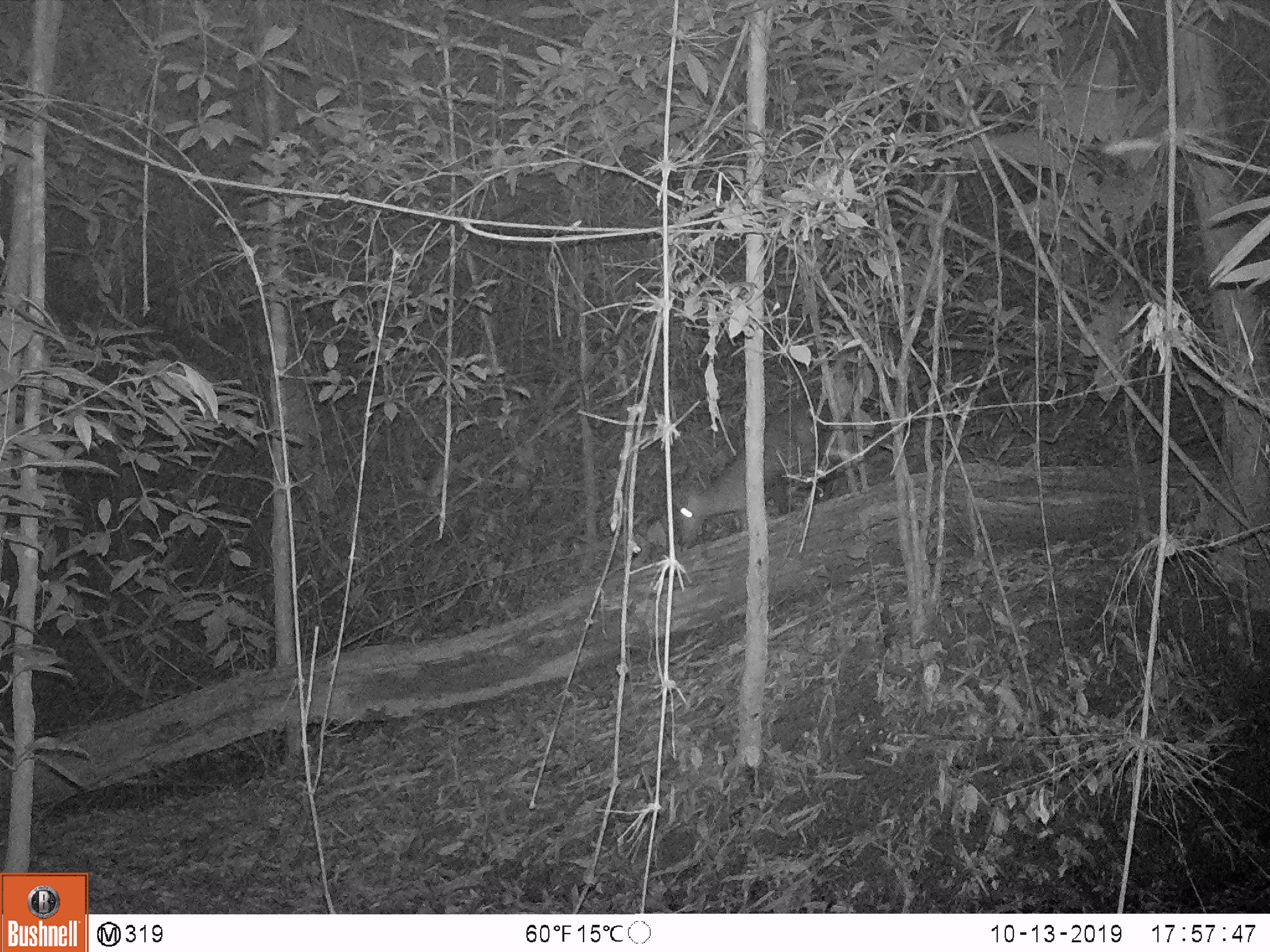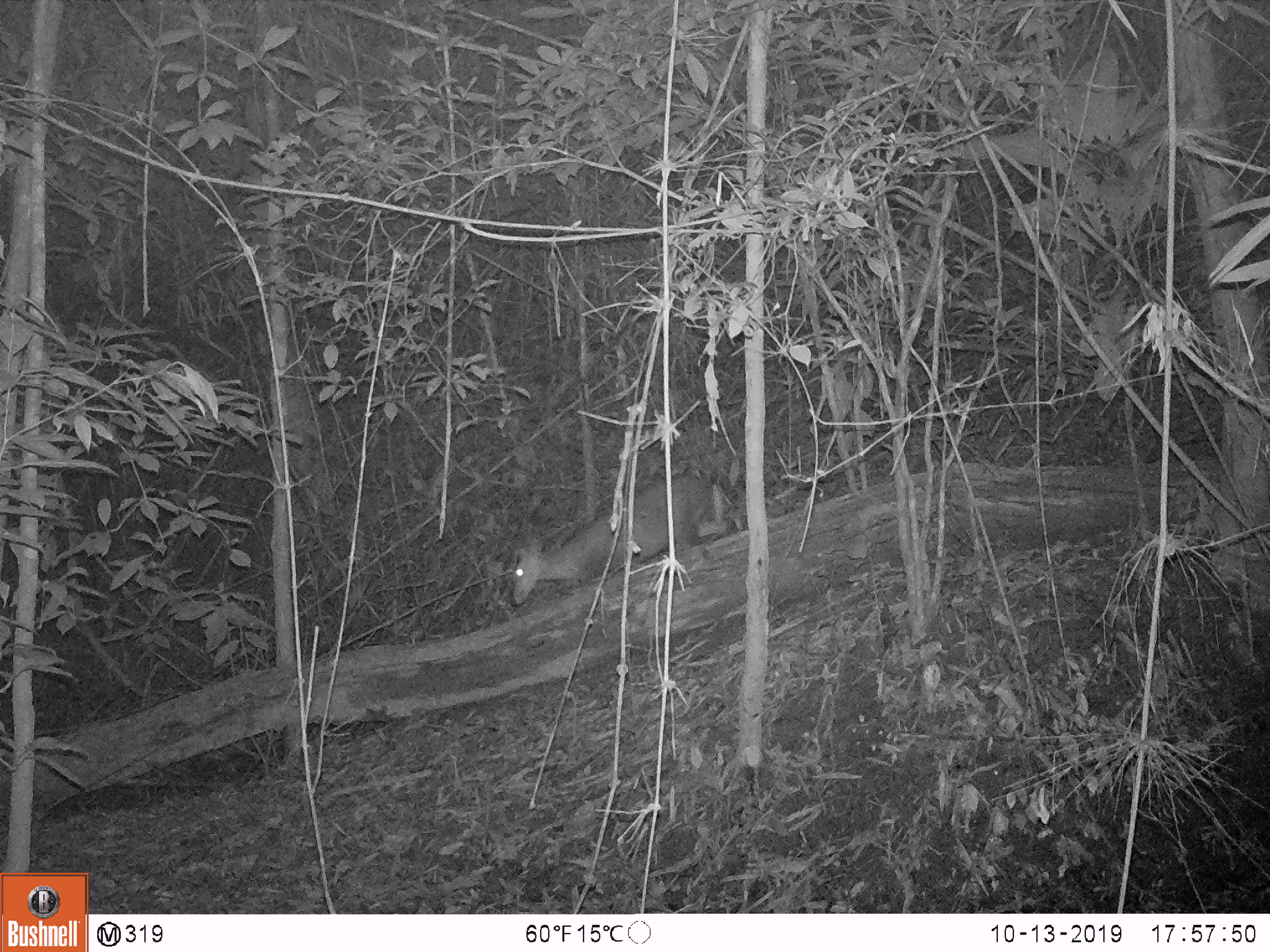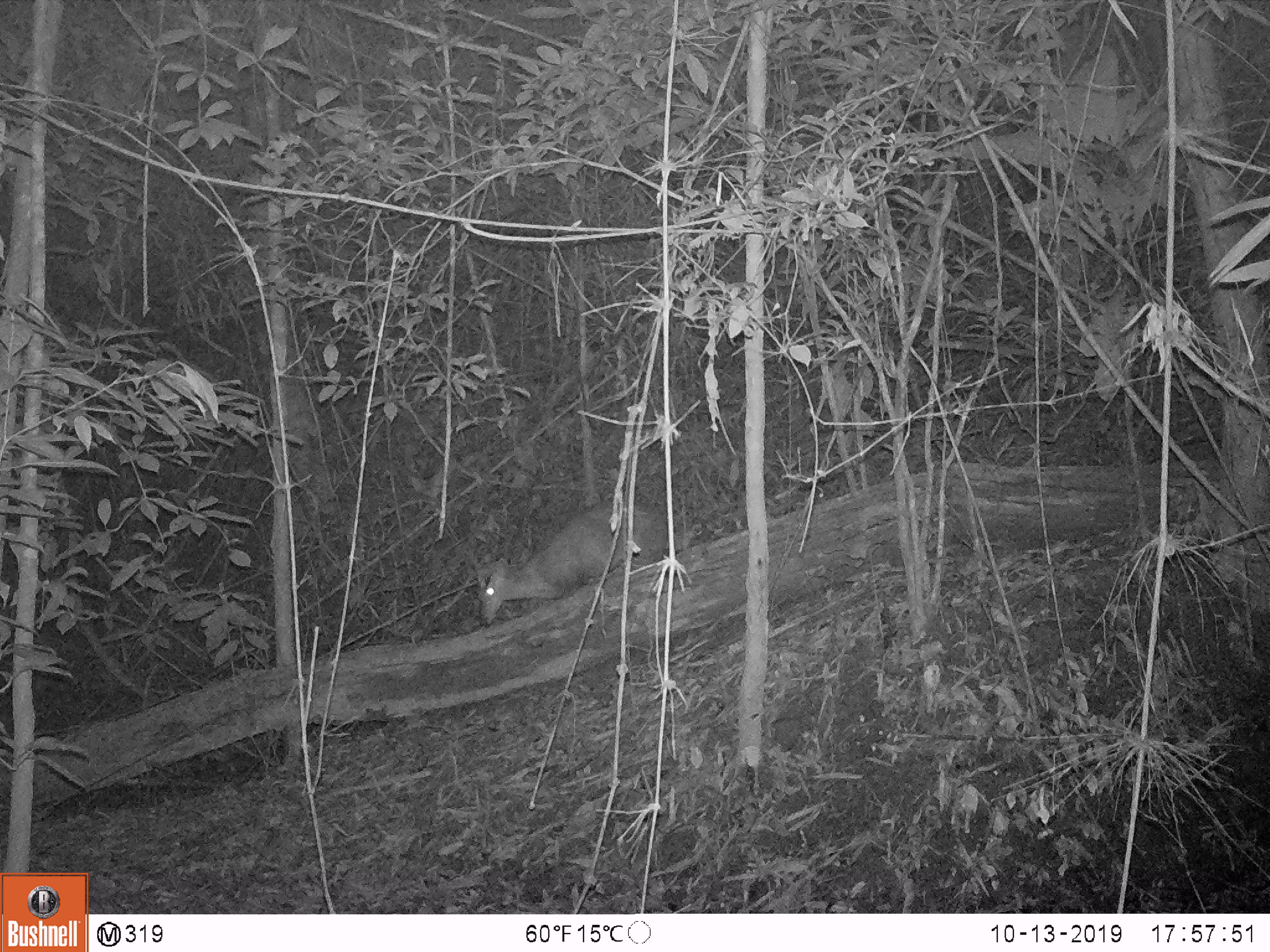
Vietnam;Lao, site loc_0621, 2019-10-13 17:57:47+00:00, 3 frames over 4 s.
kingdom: Animalia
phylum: Chordata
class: Mammalia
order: Artiodactyla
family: Cervidae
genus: Muntiacus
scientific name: Muntiacus muntjak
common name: red muntjac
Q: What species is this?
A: Red muntjac (Muntiacus muntjak).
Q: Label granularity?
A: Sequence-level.